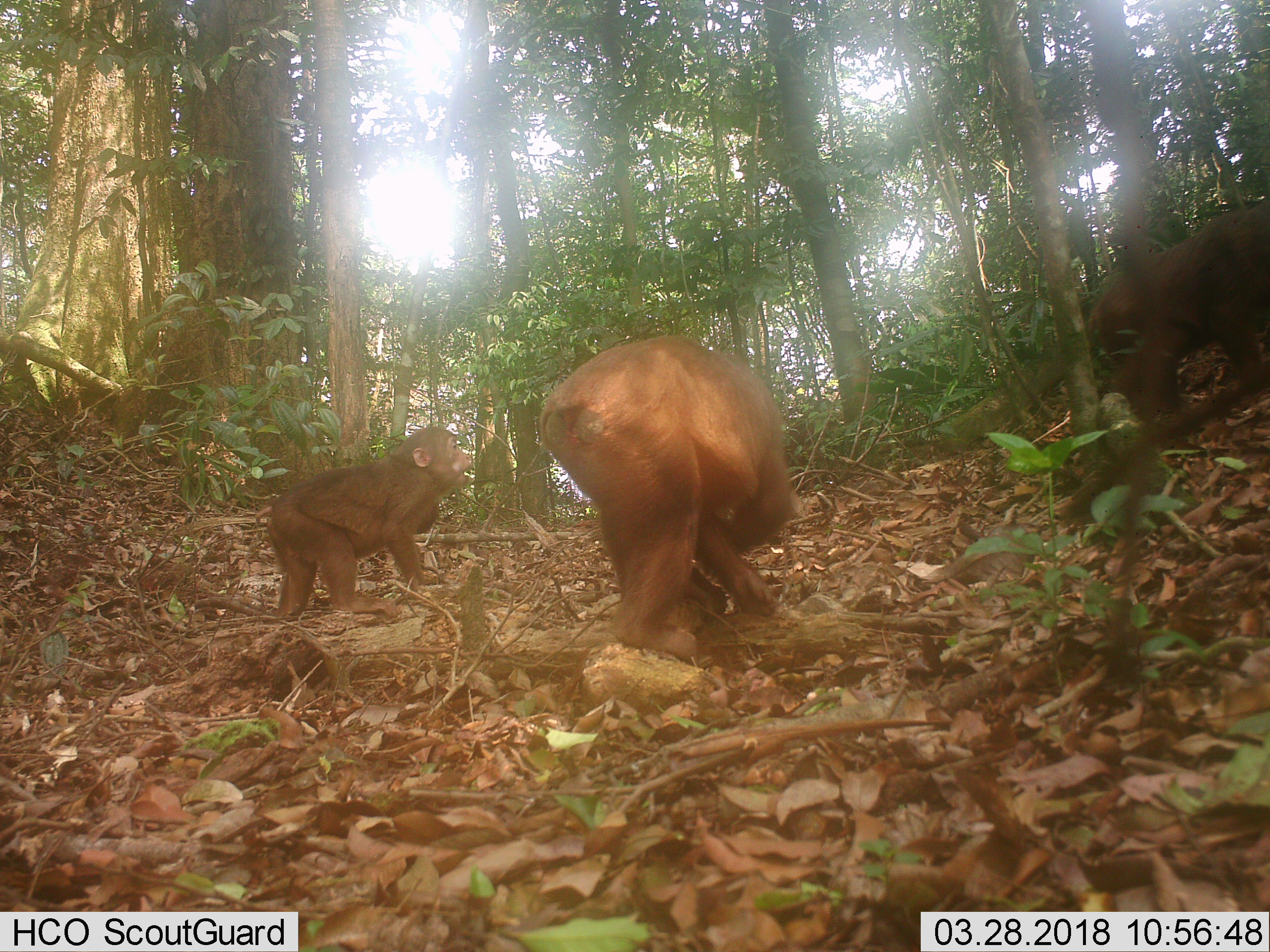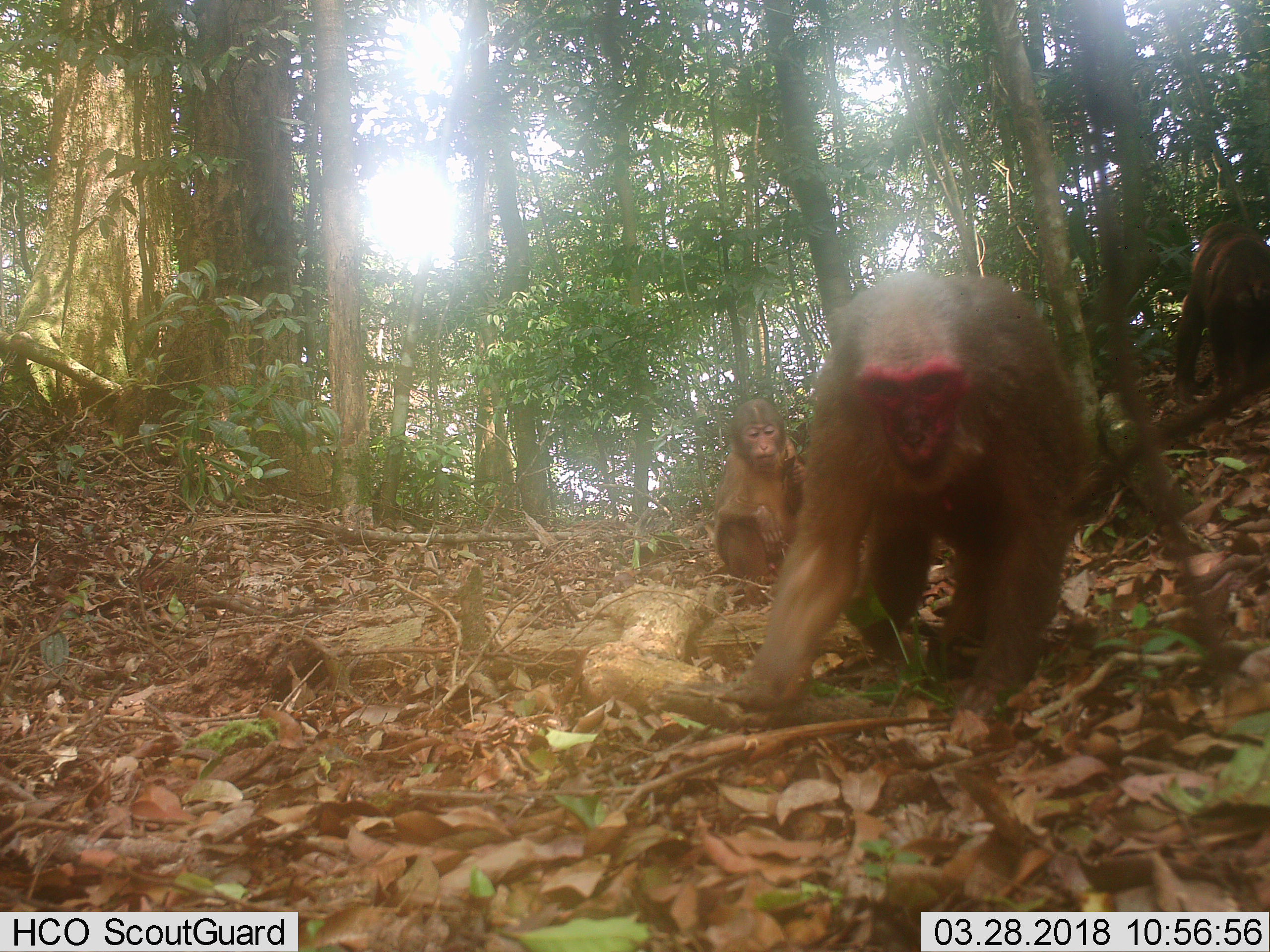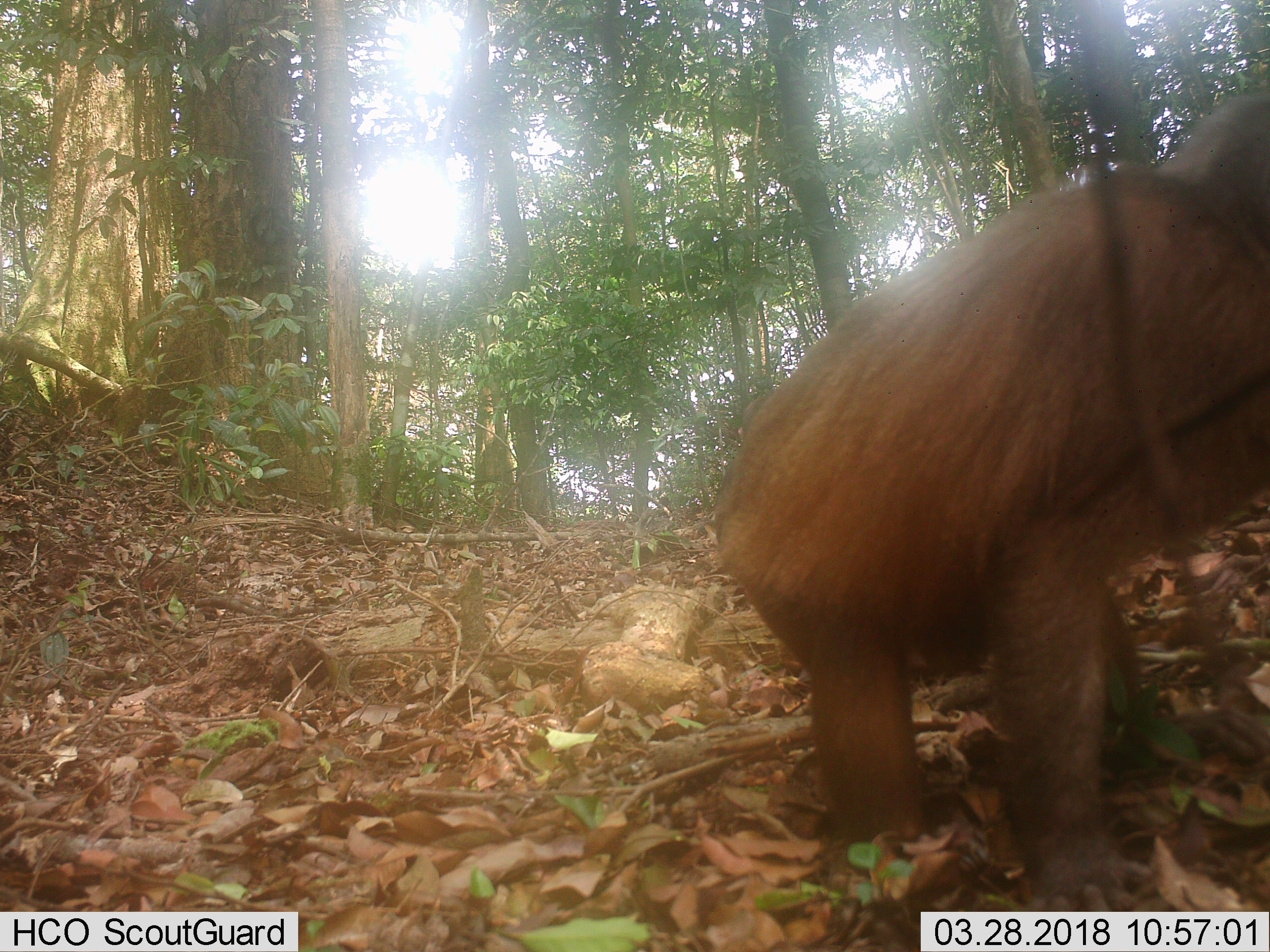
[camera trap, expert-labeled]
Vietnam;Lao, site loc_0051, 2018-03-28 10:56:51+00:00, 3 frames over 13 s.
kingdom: Animalia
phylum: Chordata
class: Mammalia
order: Primates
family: Cercopithecidae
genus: Macaca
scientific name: Macaca arctoides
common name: stump-tailed macaque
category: stump tailed macaque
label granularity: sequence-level